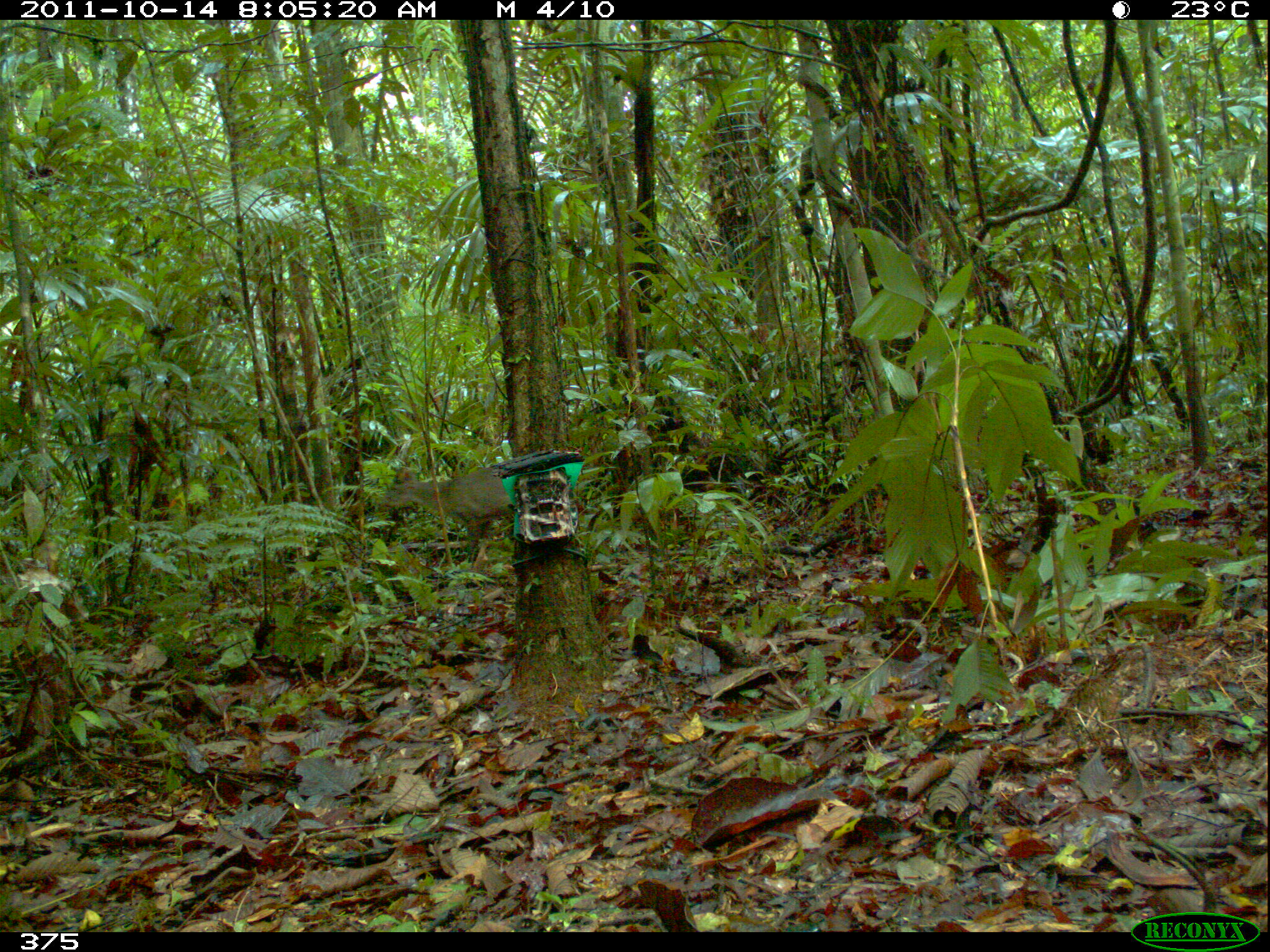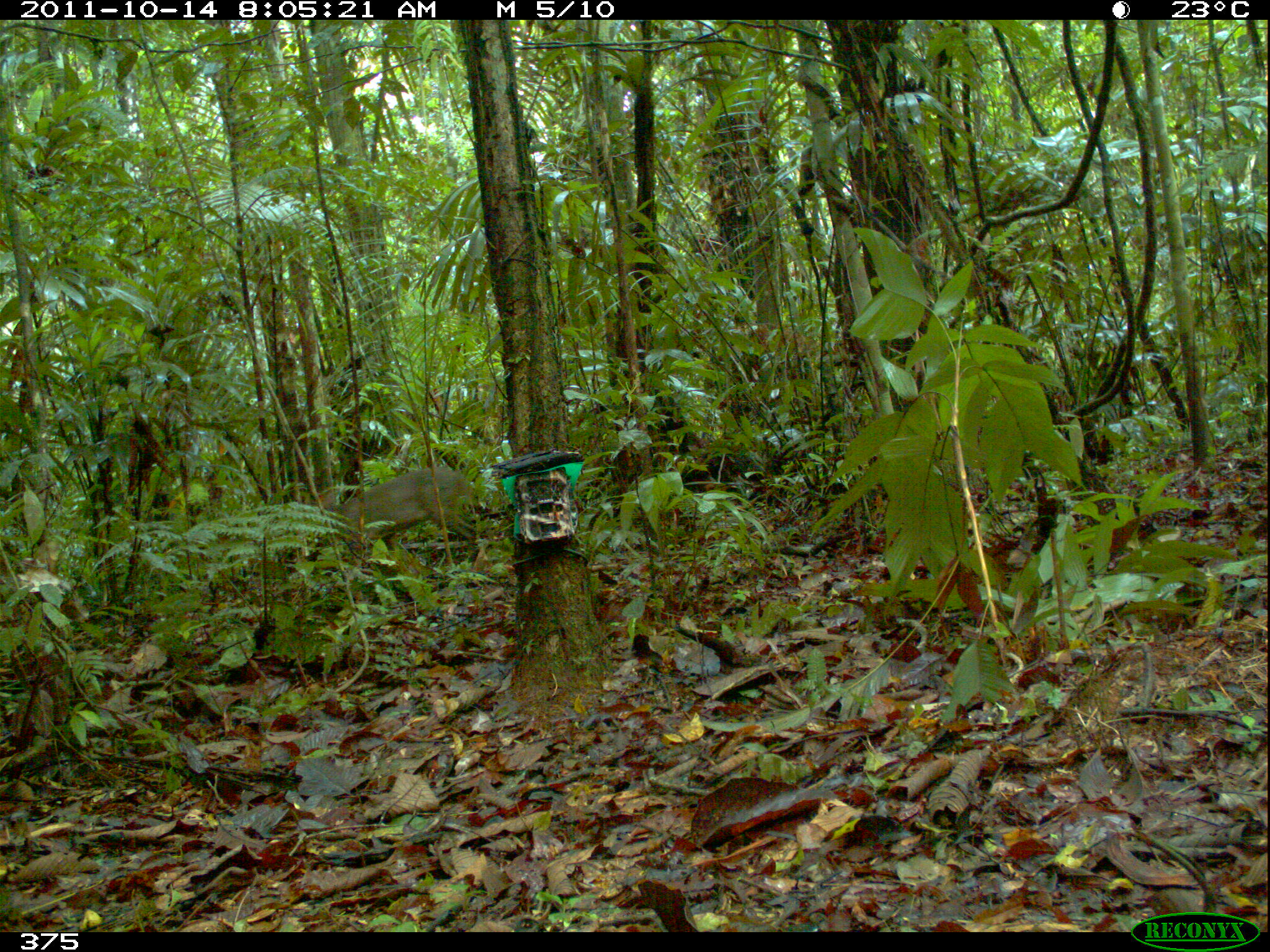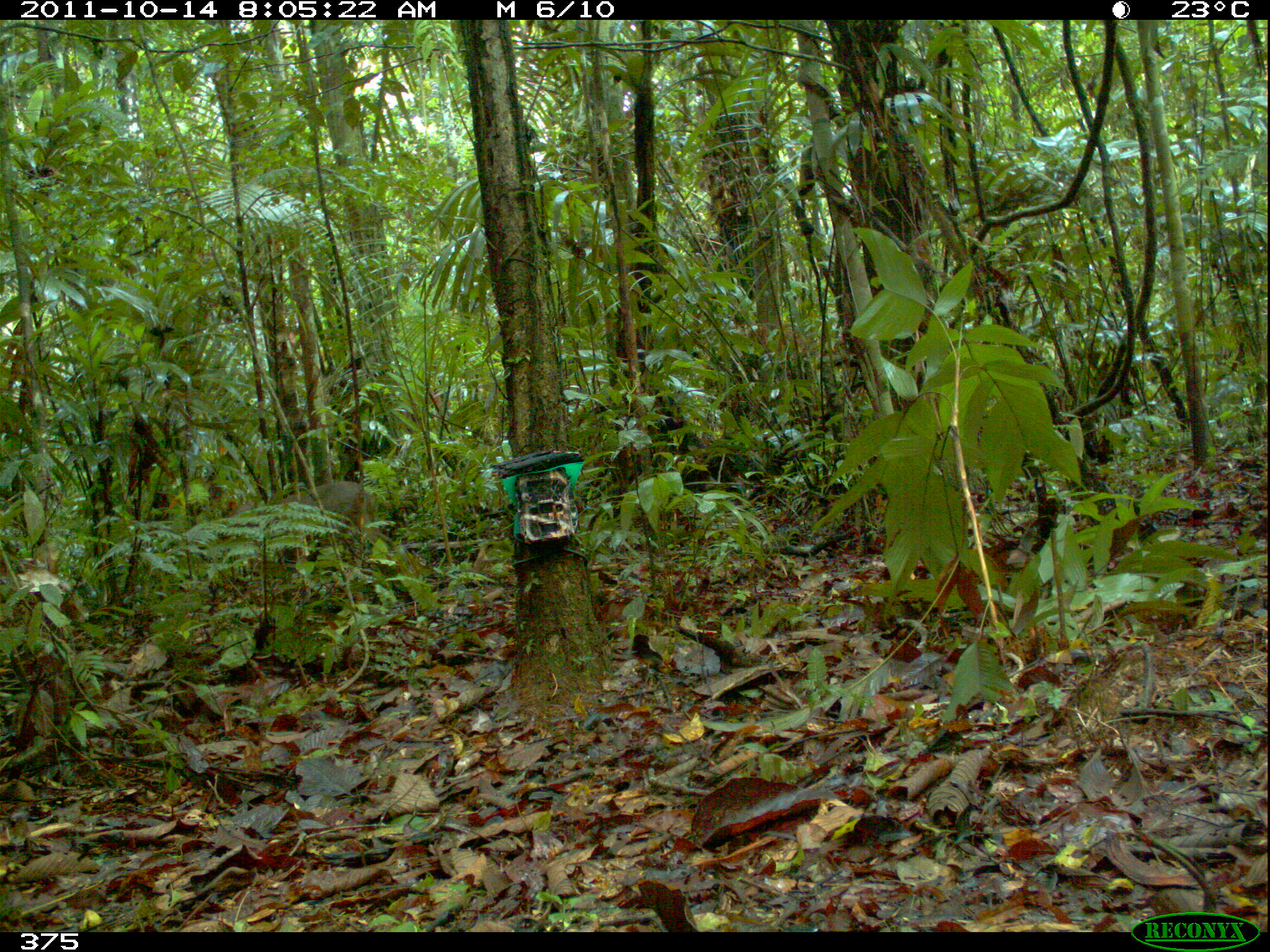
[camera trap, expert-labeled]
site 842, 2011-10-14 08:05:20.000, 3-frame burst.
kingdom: Animalia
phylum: Chordata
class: Mammalia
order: Artiodactyla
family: Cervidae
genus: Mazama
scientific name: Mazama americana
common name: red brocket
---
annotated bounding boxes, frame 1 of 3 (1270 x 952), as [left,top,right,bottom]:
mazama americana: [383,467,512,568]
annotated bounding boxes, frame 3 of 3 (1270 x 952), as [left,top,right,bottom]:
mazama americana: [216,479,391,551]